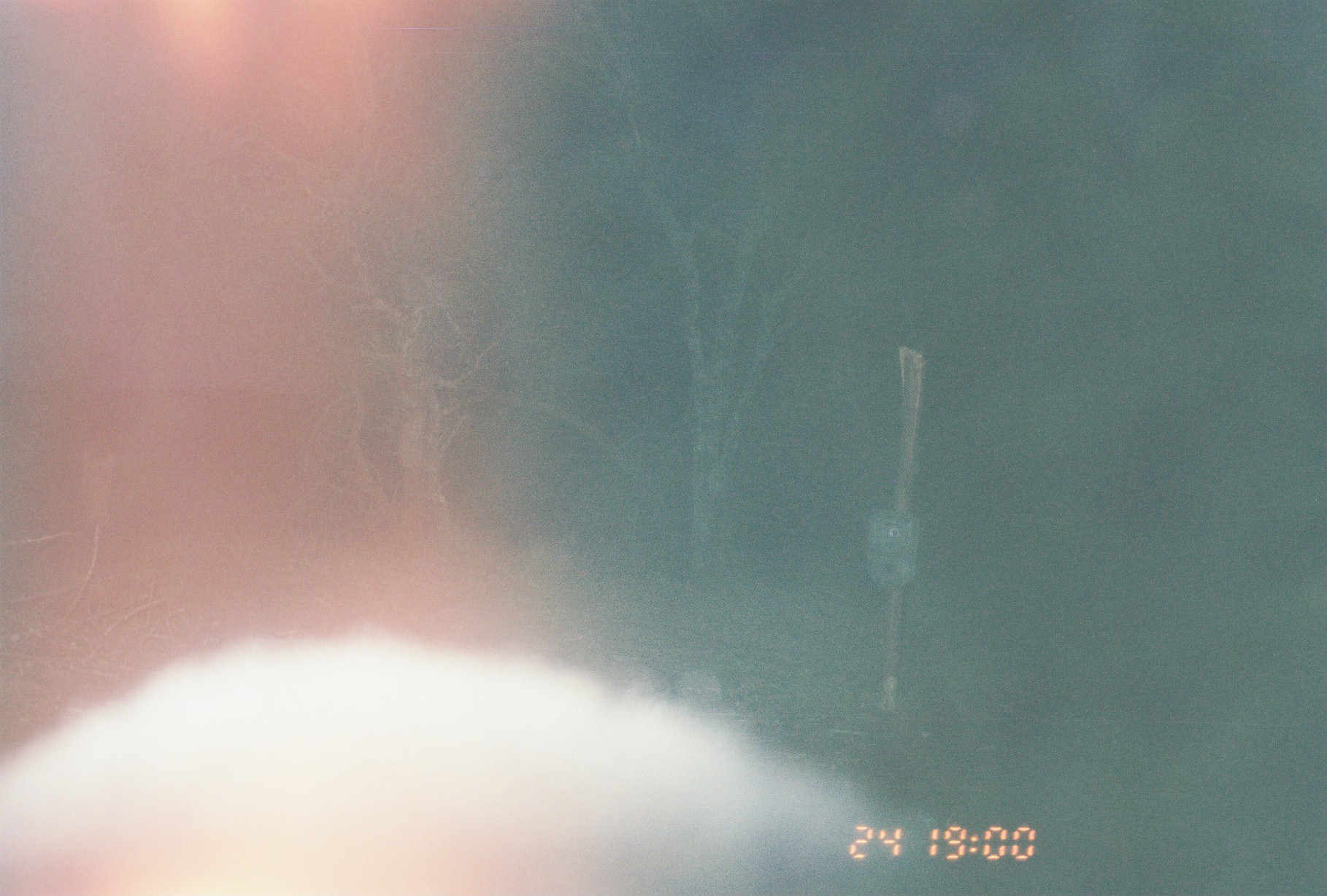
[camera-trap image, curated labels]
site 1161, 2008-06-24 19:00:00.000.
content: unidentified animal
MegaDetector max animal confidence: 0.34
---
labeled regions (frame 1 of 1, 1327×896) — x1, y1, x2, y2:
unknown: 0, 633, 914, 894